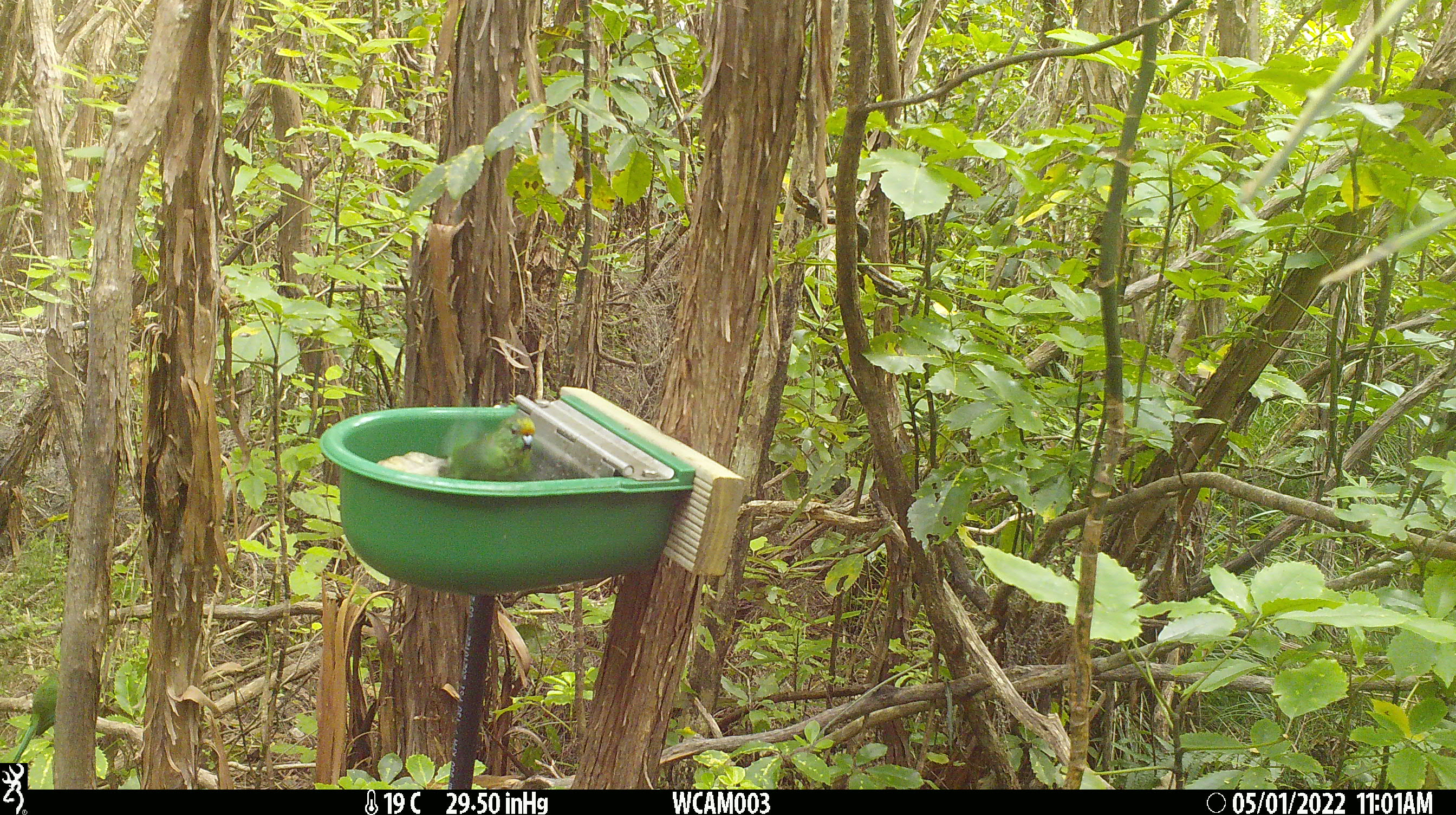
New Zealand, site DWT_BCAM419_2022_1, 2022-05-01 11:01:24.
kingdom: Animalia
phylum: Chordata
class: Aves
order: Psittaciformes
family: Psittaculidae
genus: Cyanoramphus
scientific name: Cyanoramphus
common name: parakeet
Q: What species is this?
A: Parakeet (Cyanoramphus).